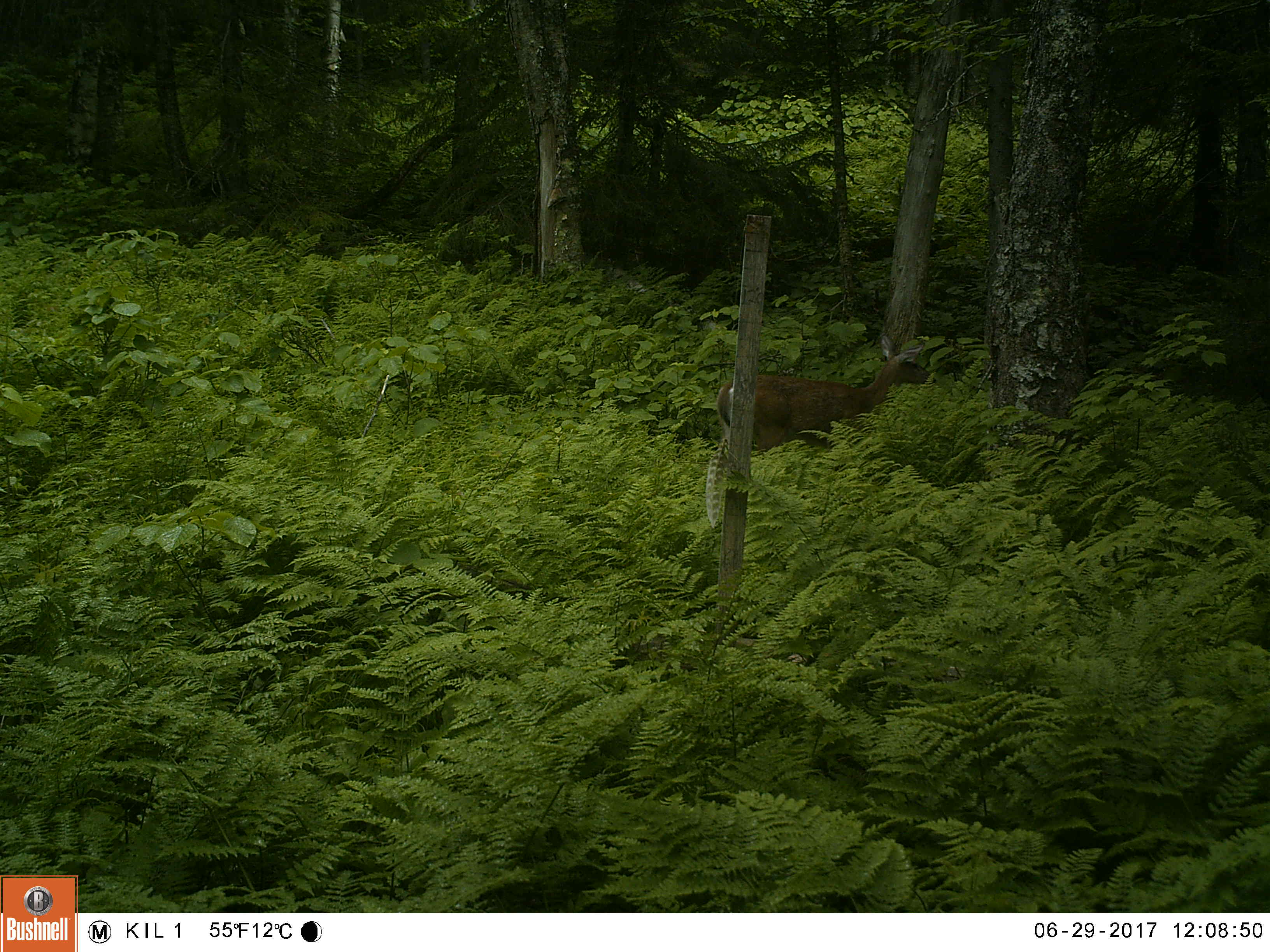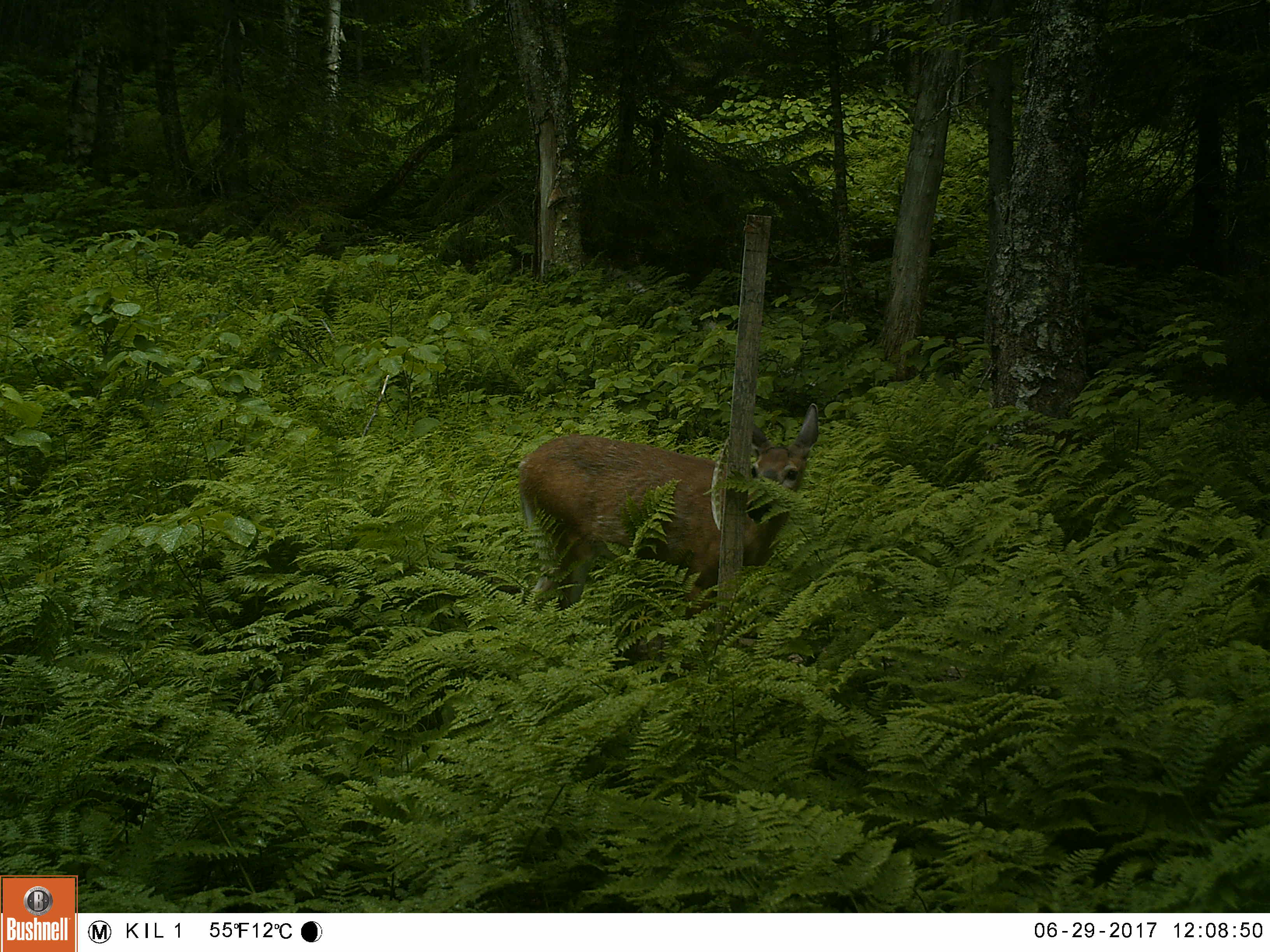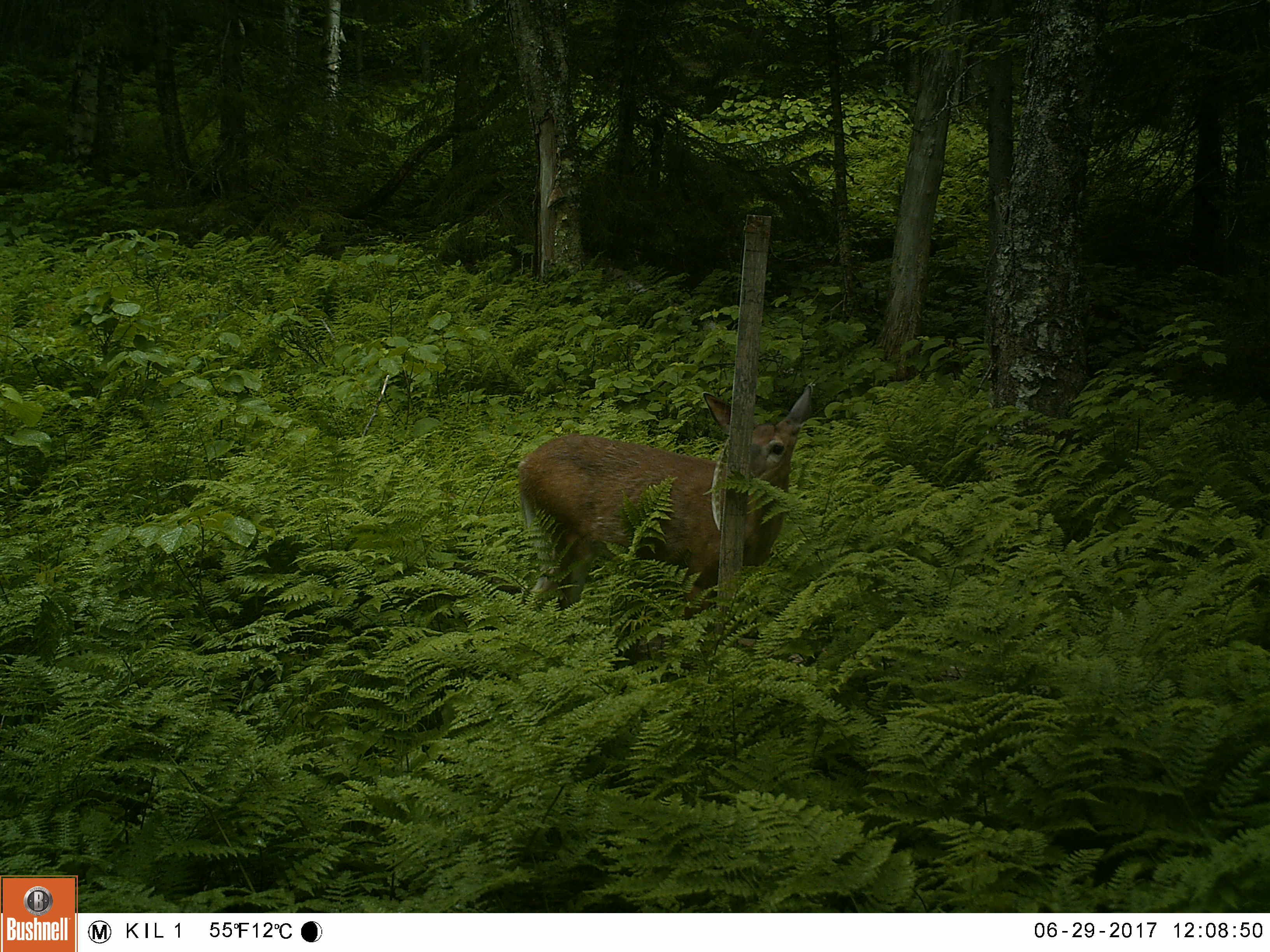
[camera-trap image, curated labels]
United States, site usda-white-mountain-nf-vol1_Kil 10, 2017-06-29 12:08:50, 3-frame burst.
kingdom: Animalia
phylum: Chordata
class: Mammalia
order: Artiodactyla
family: Cervidae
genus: Odocoileus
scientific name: Odocoileus virginianus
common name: white-tailed deer